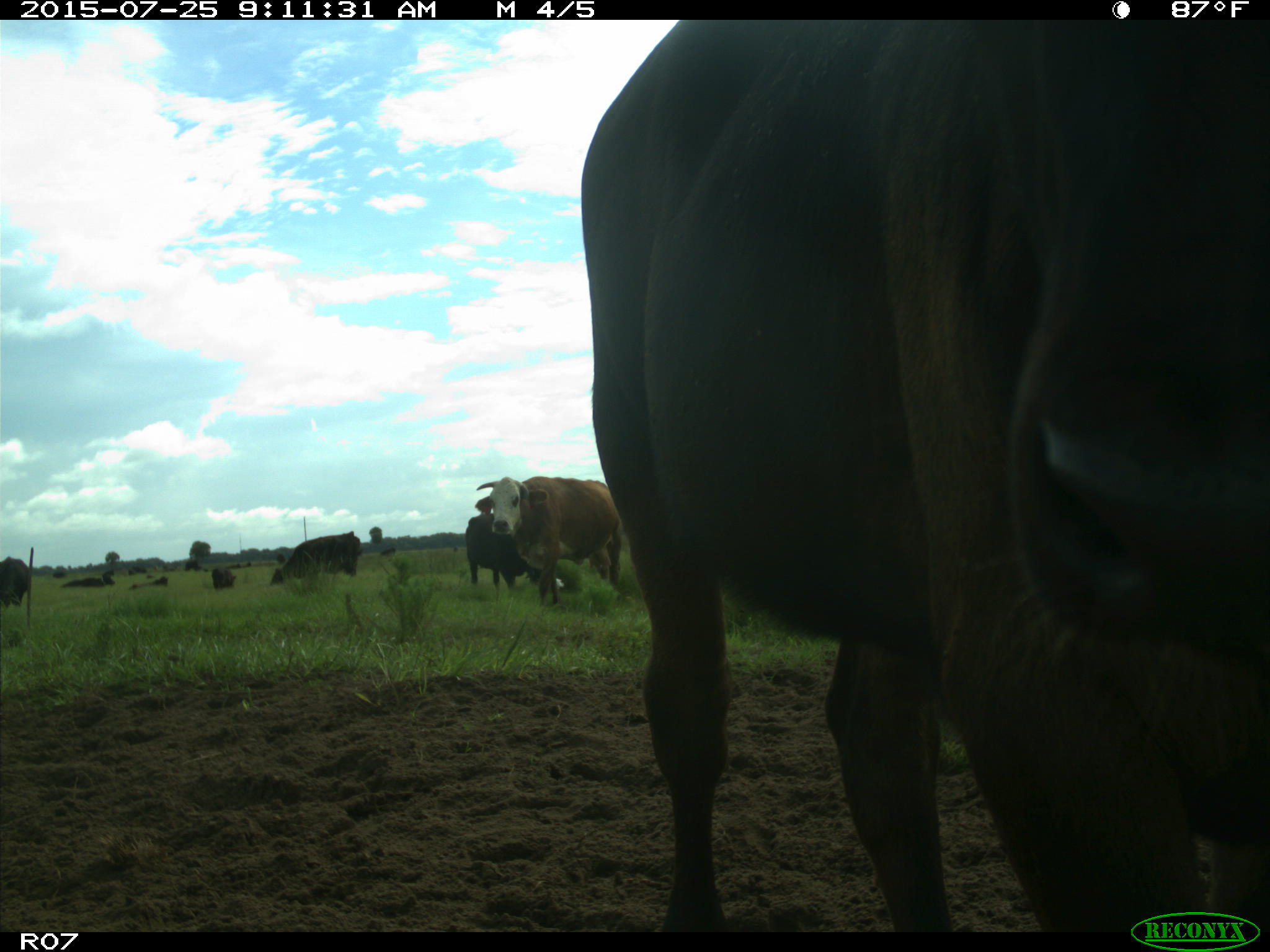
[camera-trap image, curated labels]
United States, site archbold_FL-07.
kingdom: Animalia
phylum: Chordata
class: Mammalia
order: Artiodactyla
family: Bovidae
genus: Bos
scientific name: Bos taurus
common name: domestic cow